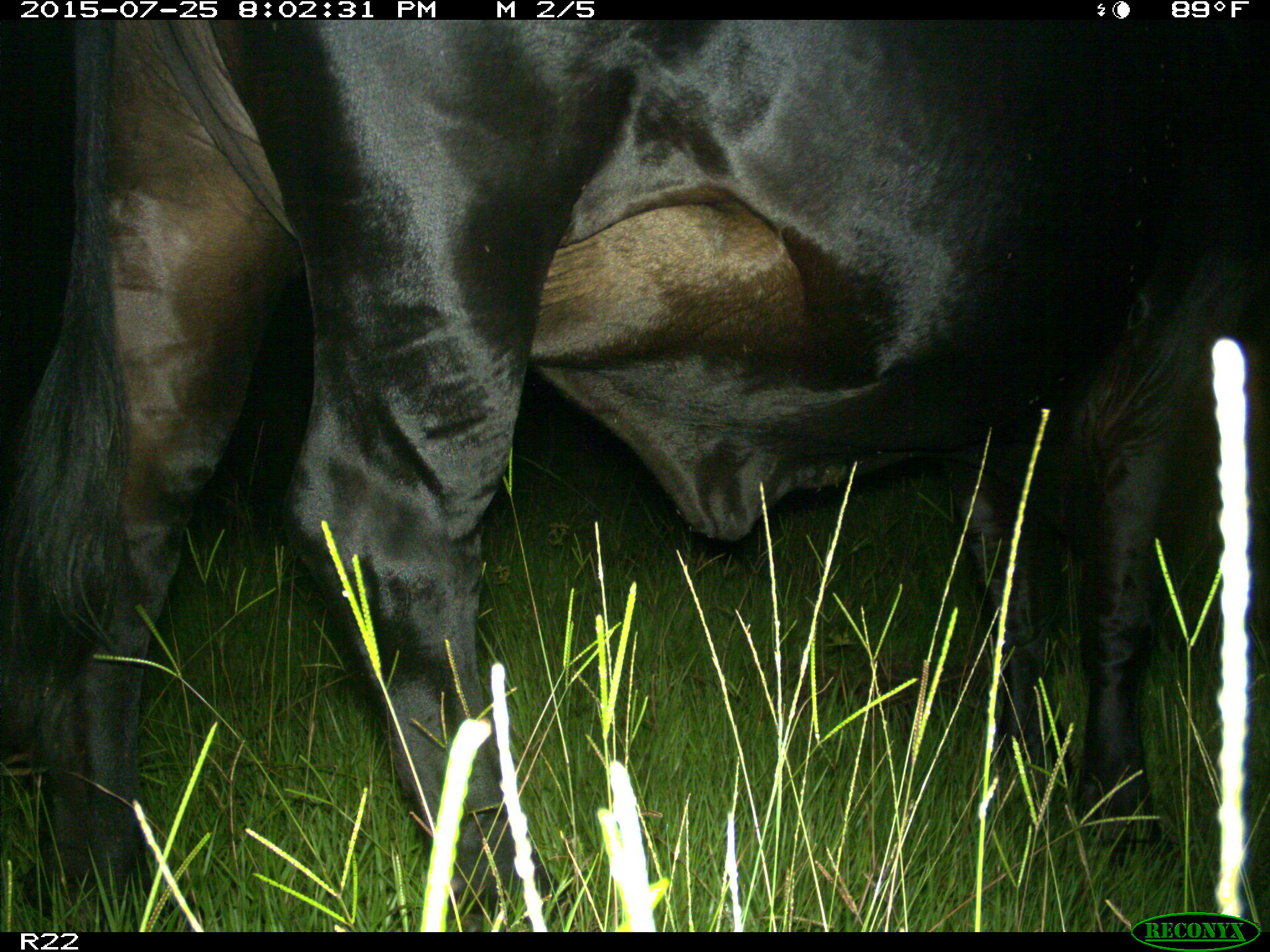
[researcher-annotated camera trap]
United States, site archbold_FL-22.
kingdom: Animalia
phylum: Chordata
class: Mammalia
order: Artiodactyla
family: Bovidae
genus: Bos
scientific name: Bos taurus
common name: domestic cow